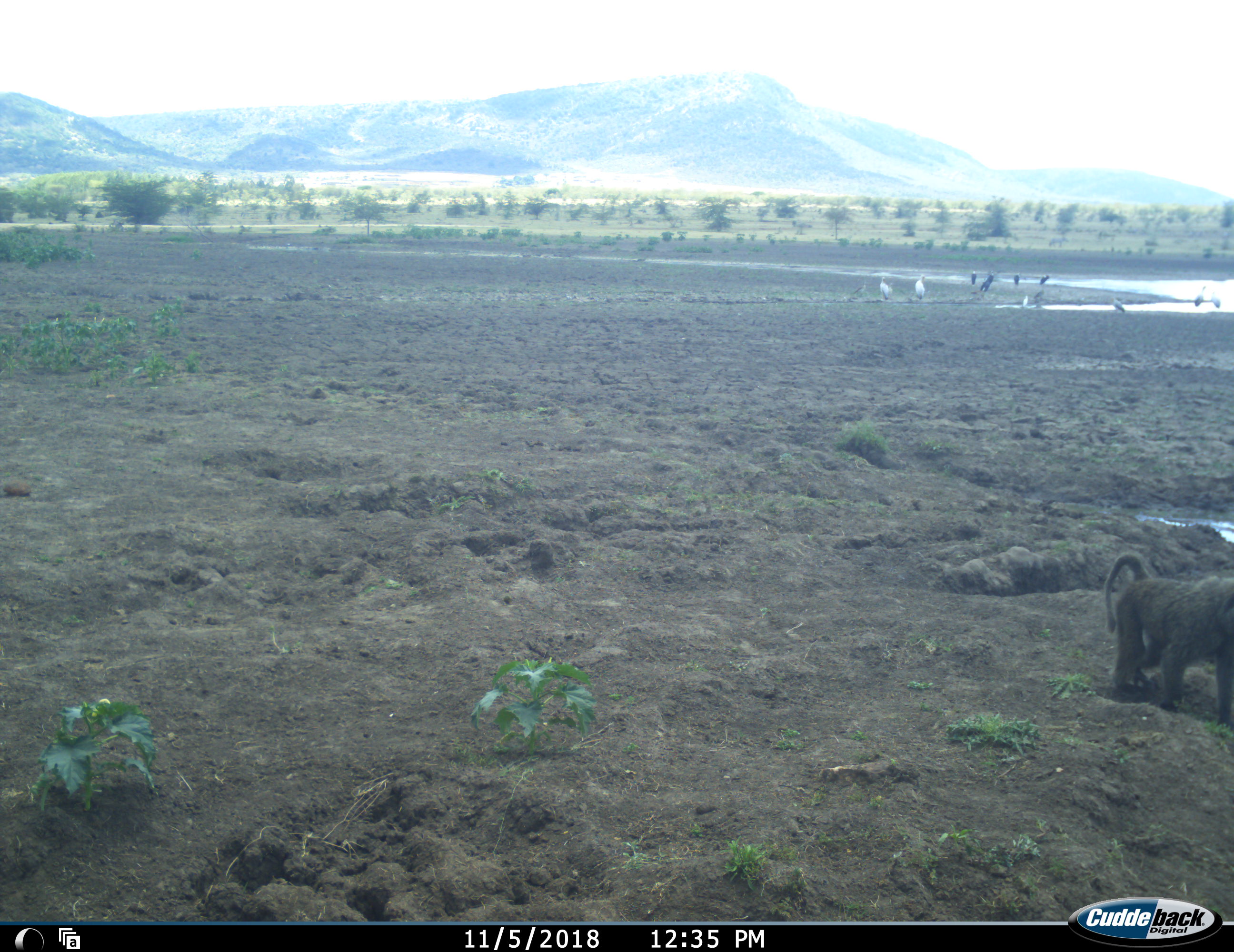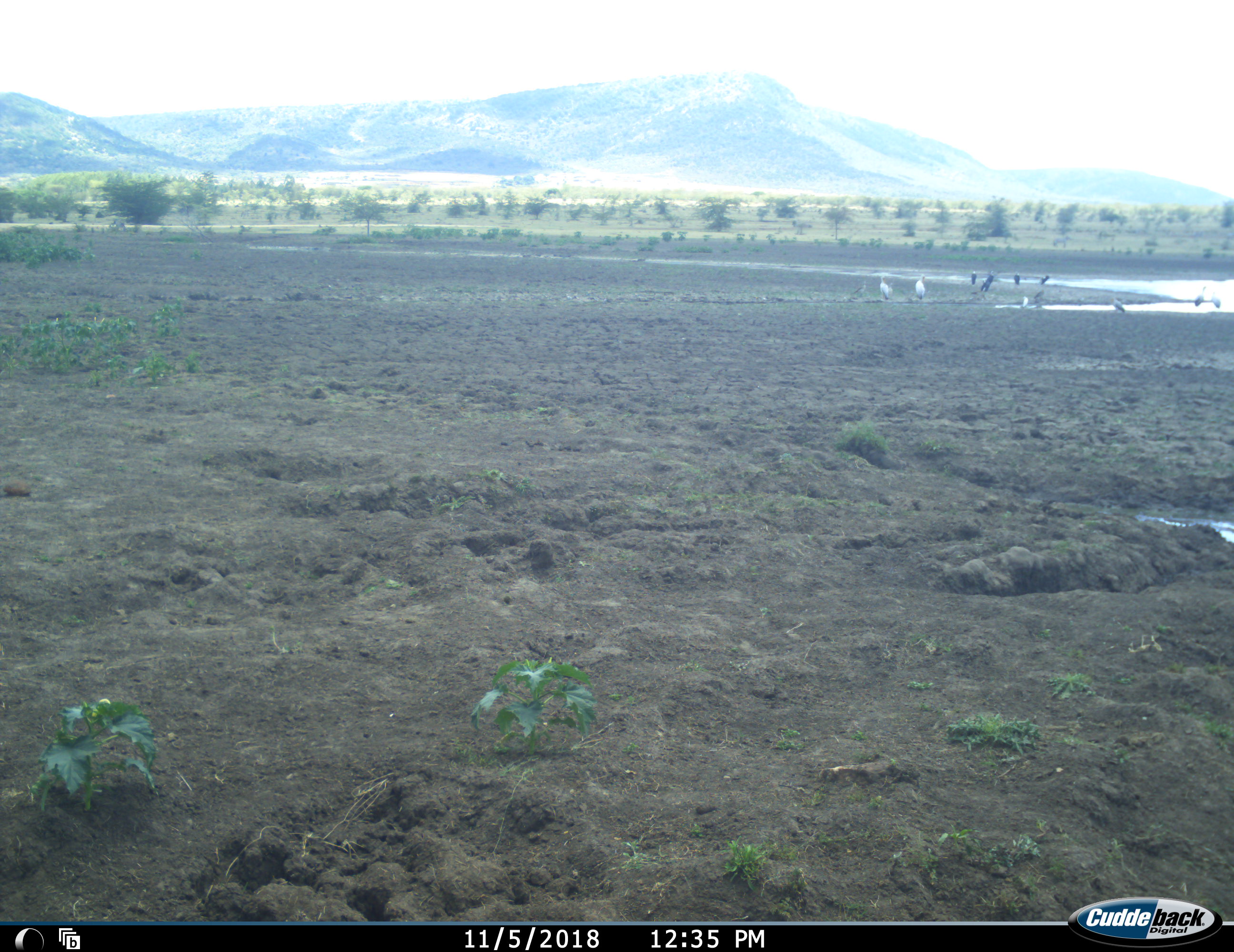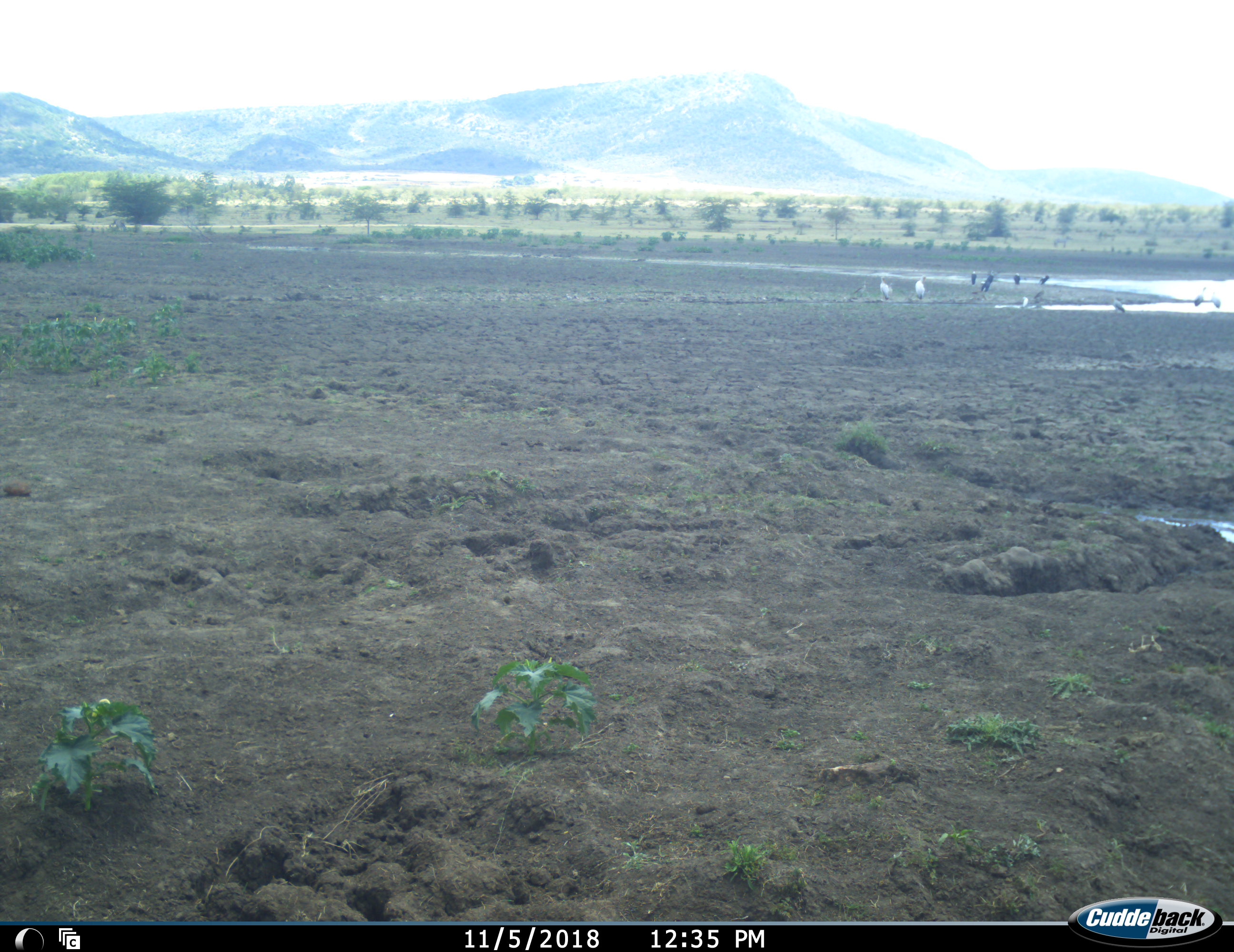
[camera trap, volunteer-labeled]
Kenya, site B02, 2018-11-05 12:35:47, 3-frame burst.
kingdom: Animalia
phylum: Chordata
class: Mammalia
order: Primates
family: Cercopithecidae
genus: Papio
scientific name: Papio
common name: baboon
Baboon (Papio), count 1. Behavior (volunteer vote fractions): standing 22%, resting 0%, moving 78%, interacting 0%. Young present (vote fraction): 0%. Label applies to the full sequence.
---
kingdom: Animalia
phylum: Chordata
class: Aves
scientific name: Aves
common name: bird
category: birdother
Birdother (bird) (Aves), count 11-50. Behavior (volunteer vote fractions): standing 100%, resting 12%, moving 12%, interacting 0%. Young present (vote fraction): 0%. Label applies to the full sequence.